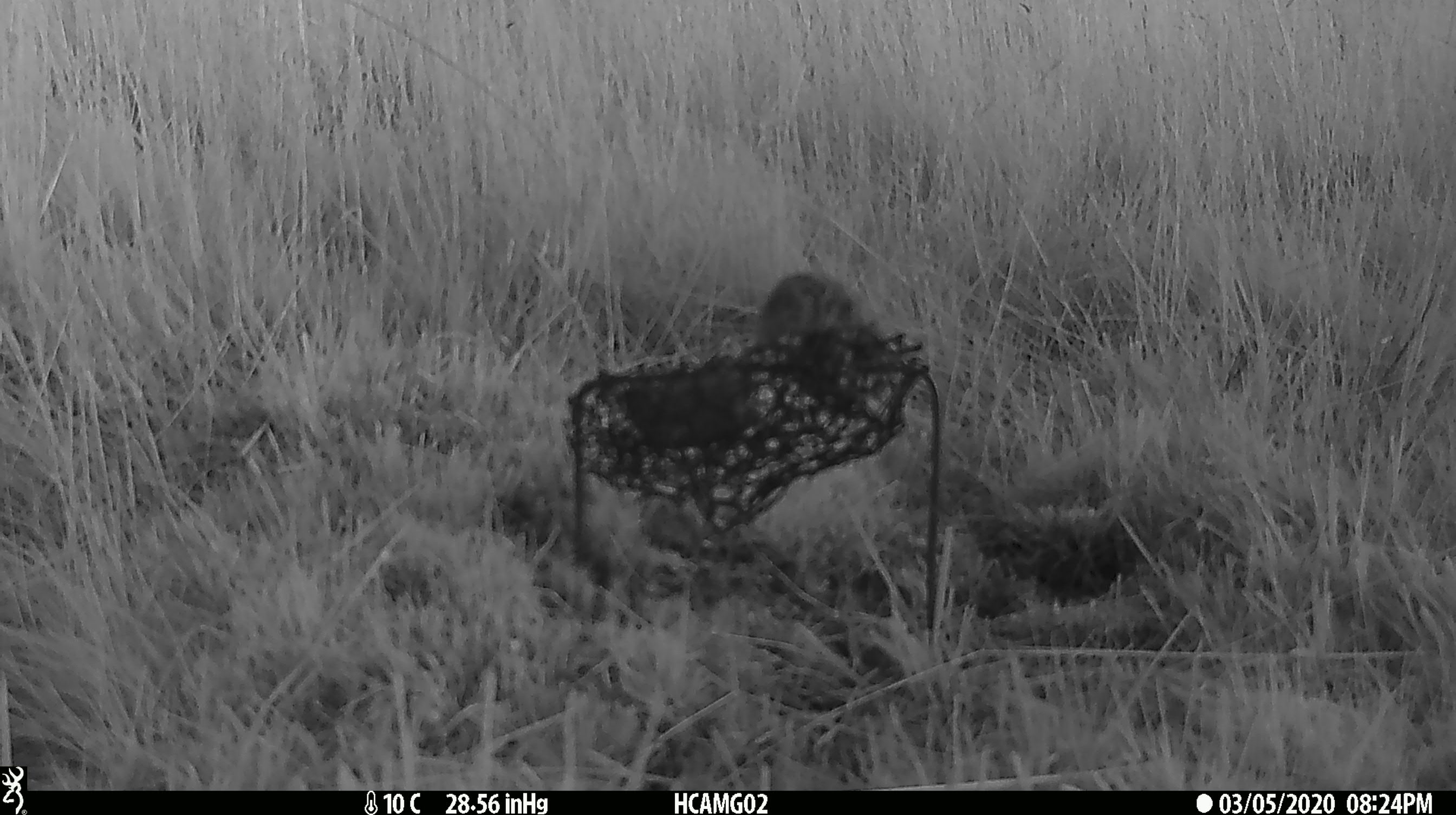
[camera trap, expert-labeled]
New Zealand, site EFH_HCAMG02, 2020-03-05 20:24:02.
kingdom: Animalia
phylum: Chordata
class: Mammalia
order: Rodentia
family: Muridae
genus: Mus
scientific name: Mus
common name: mouse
Mouse (Mus).